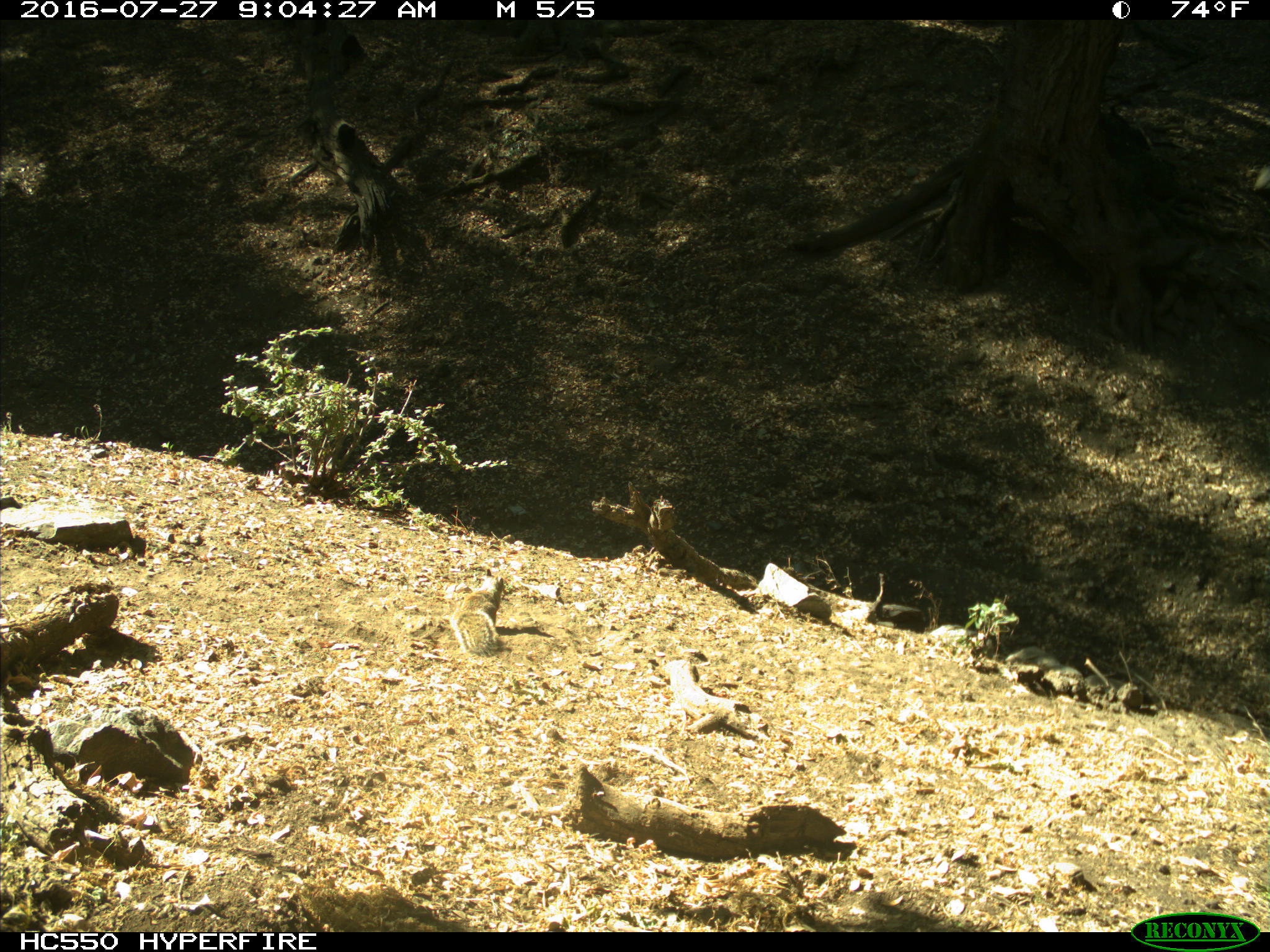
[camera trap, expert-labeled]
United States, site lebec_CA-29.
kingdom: Animalia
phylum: Chordata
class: Mammalia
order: Rodentia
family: Sciuridae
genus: Otospermophilus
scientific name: Otospermophilus beecheyi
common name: california ground squirrel